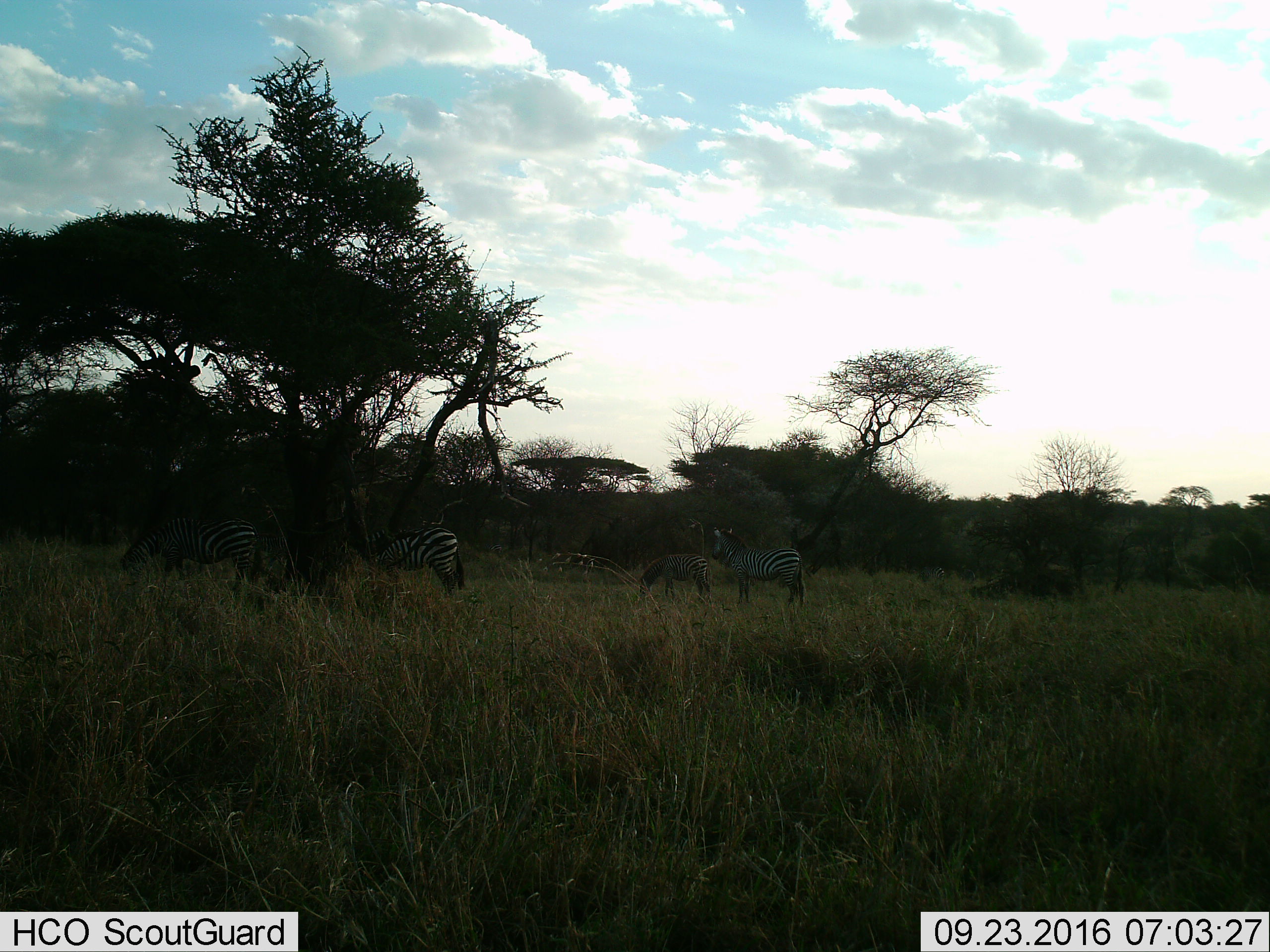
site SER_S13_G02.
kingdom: Animalia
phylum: Chordata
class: Mammalia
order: Perissodactyla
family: Equidae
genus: Equus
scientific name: Equus quagga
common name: plains zebra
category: zebraplains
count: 4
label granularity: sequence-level